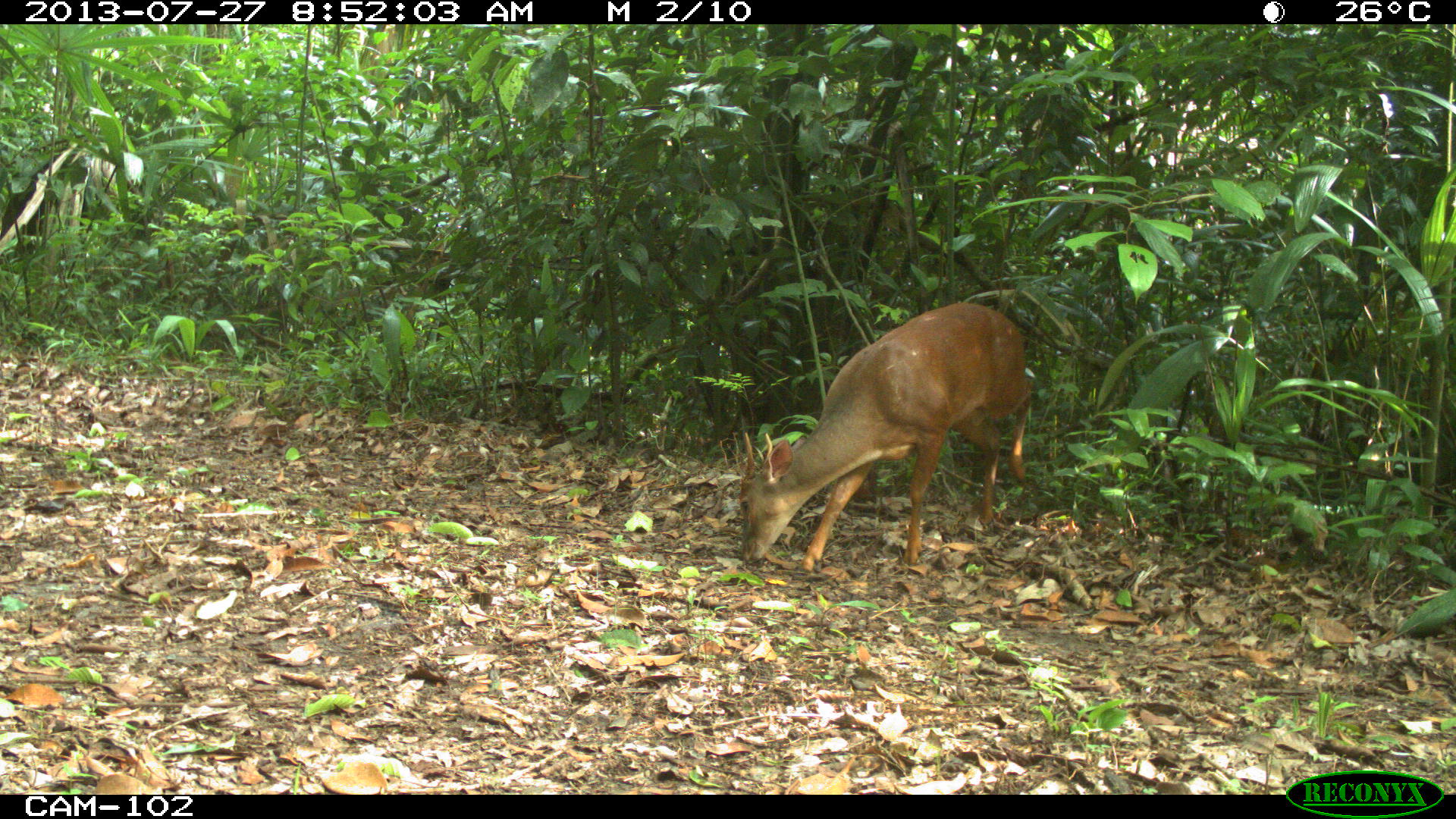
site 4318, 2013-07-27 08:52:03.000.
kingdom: Animalia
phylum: Chordata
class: Mammalia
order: Artiodactyla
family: Cervidae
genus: Mazama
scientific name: Mazama temama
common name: central american red brocket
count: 1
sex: male